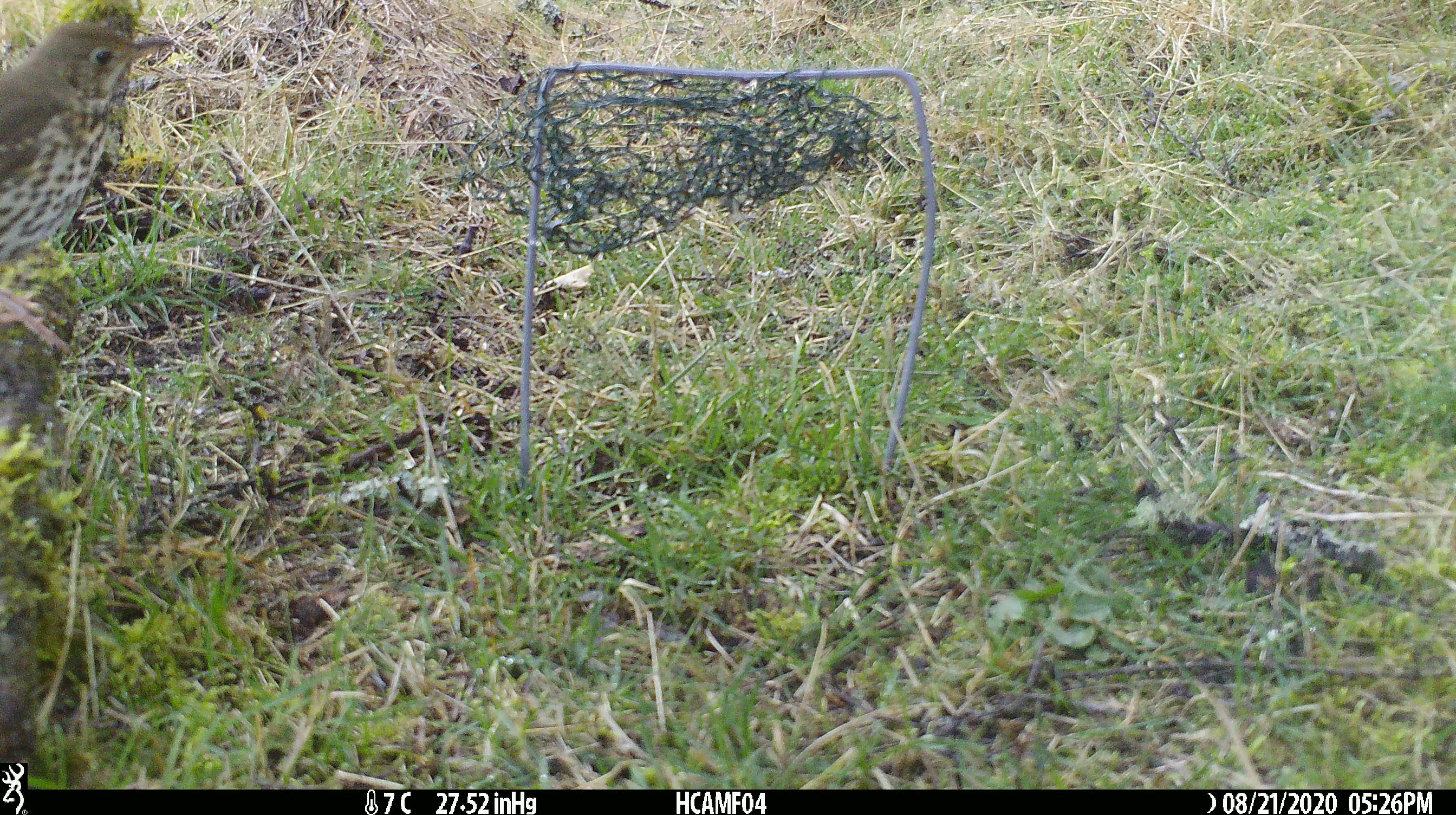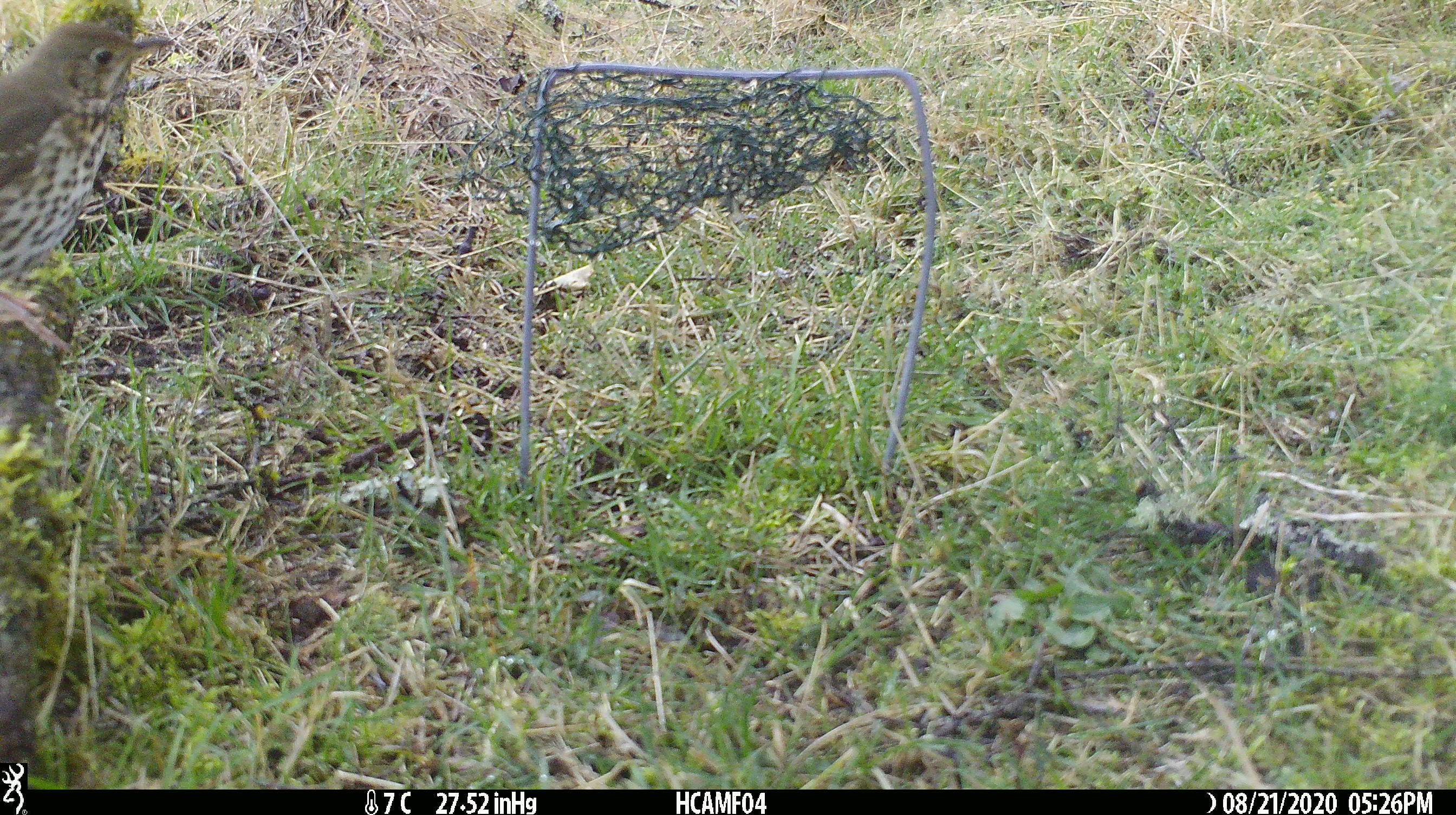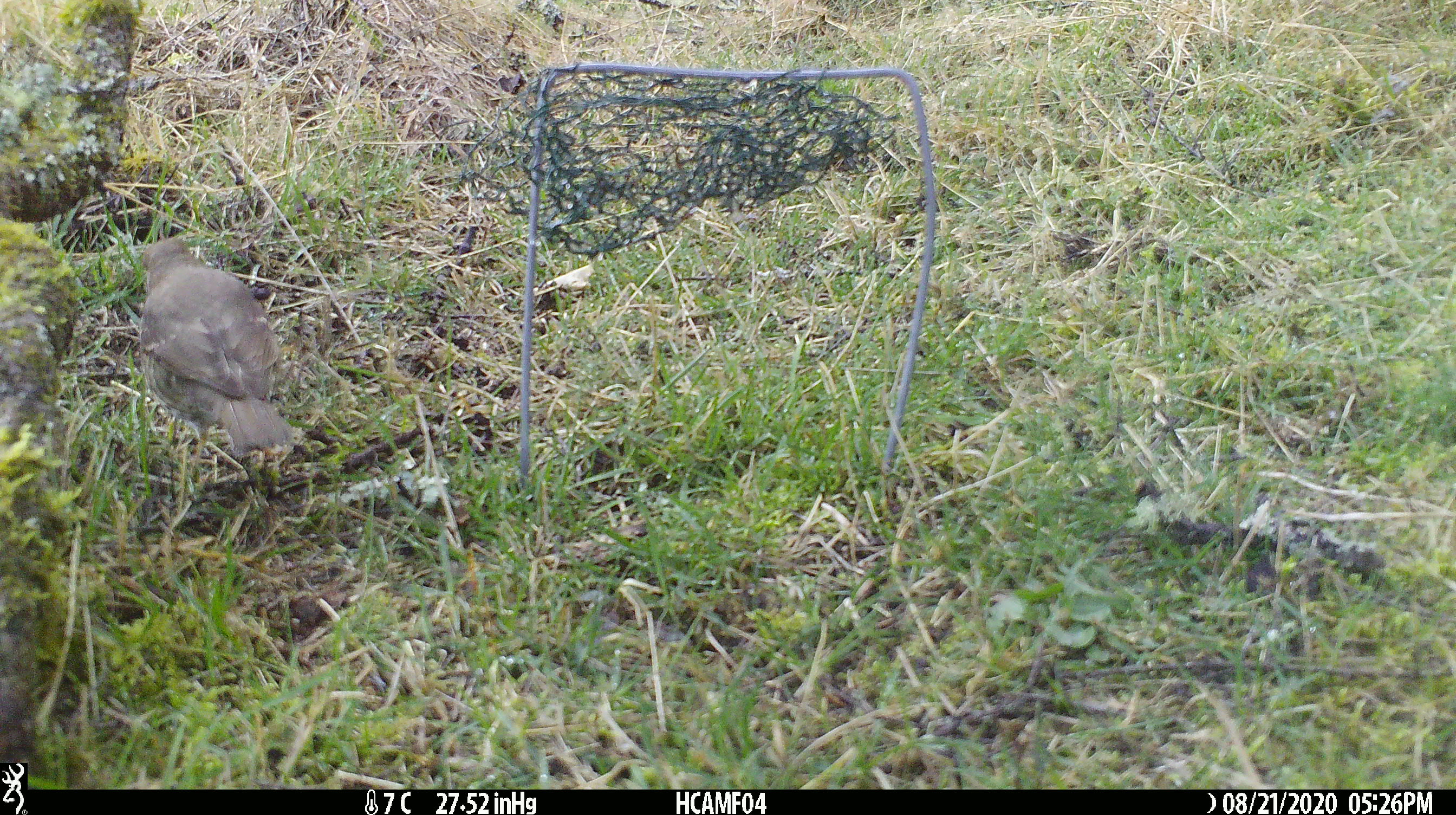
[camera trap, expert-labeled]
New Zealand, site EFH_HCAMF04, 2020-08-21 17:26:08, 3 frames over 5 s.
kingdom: Animalia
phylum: Chordata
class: Aves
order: Passeriformes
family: Turdidae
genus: Turdus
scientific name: Turdus philomelos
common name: song thrush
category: thrush